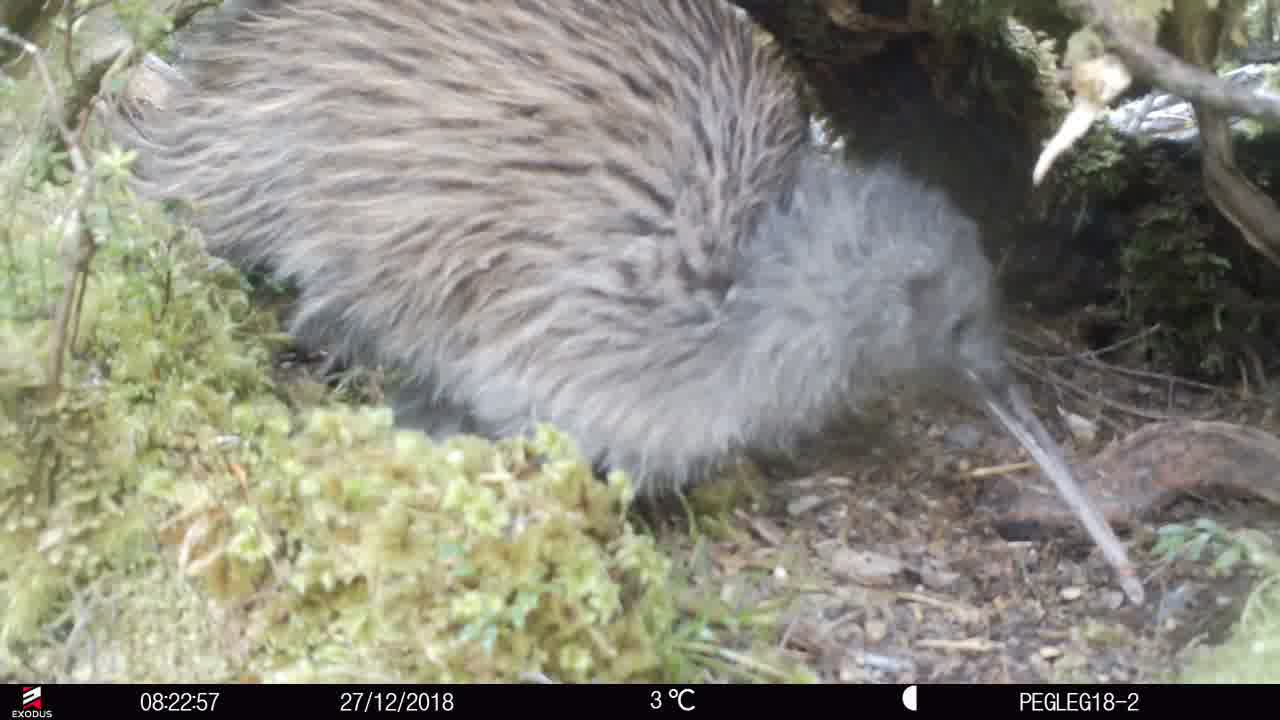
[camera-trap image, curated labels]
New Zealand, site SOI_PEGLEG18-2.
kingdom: Animalia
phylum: Chordata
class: Aves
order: Apterygiformes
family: Apterygidae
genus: Apteryx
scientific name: Apteryx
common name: kiwi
Kiwi (Apteryx).